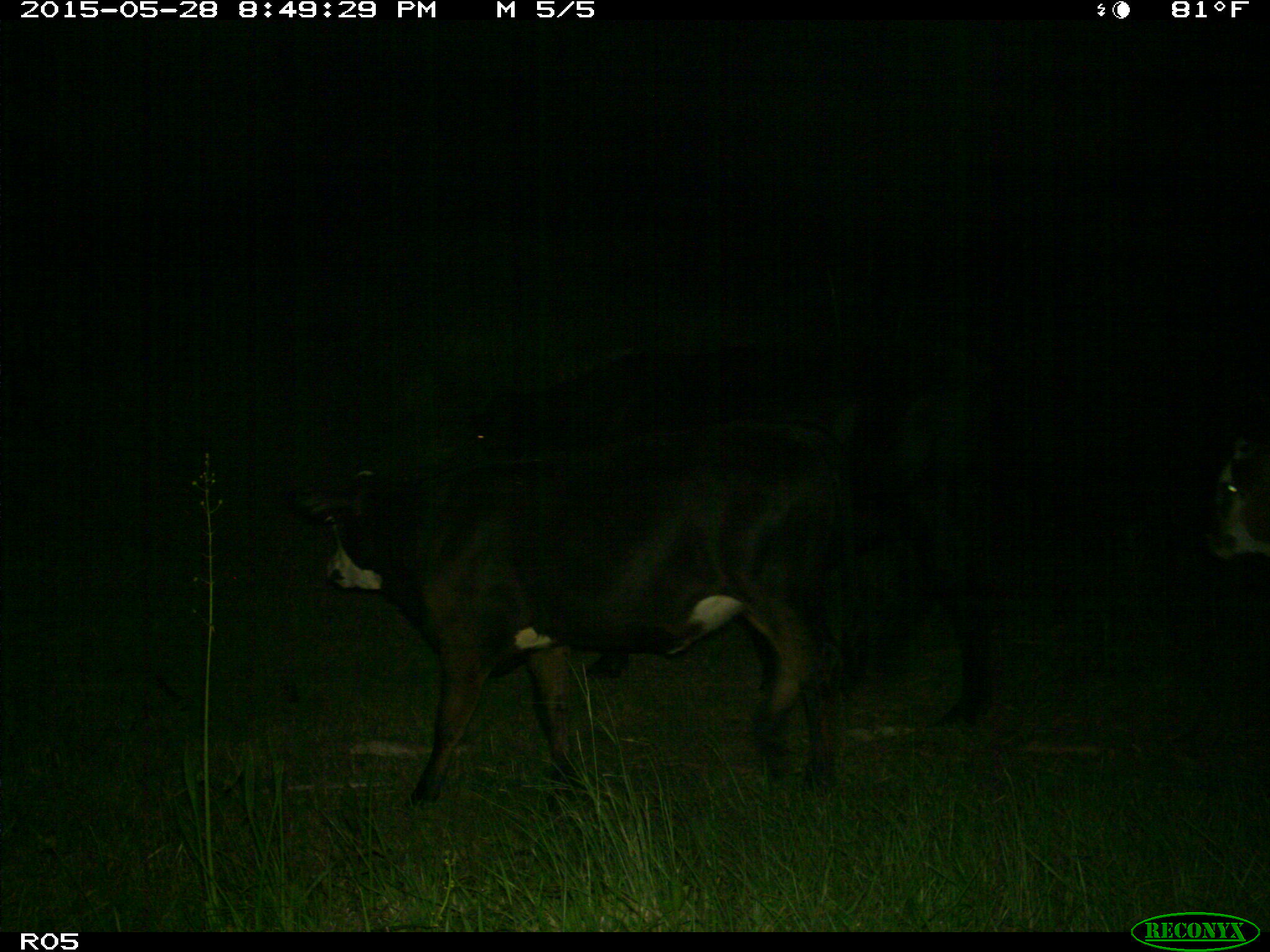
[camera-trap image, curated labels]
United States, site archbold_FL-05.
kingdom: Animalia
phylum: Chordata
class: Mammalia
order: Artiodactyla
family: Bovidae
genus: Bos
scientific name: Bos taurus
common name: domestic cow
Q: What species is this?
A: Bos taurus (domestic cow).